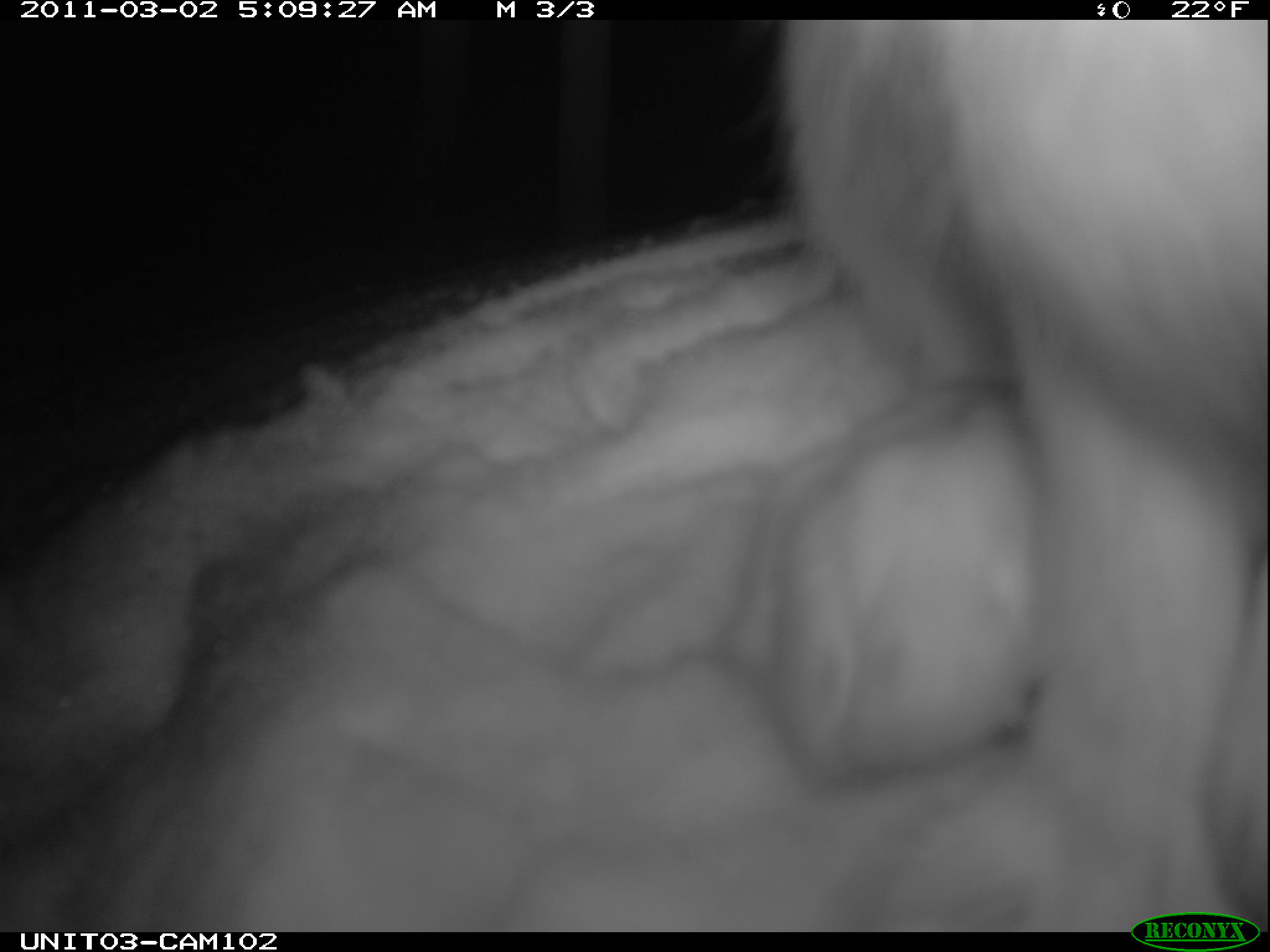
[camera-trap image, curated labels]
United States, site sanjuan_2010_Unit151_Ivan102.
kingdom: Animalia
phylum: Chordata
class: Mammalia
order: Lagomorpha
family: Leporidae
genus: Lepus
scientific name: Lepus americanus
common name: snowshoe hare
Lepus americanus (snowshoe hare).